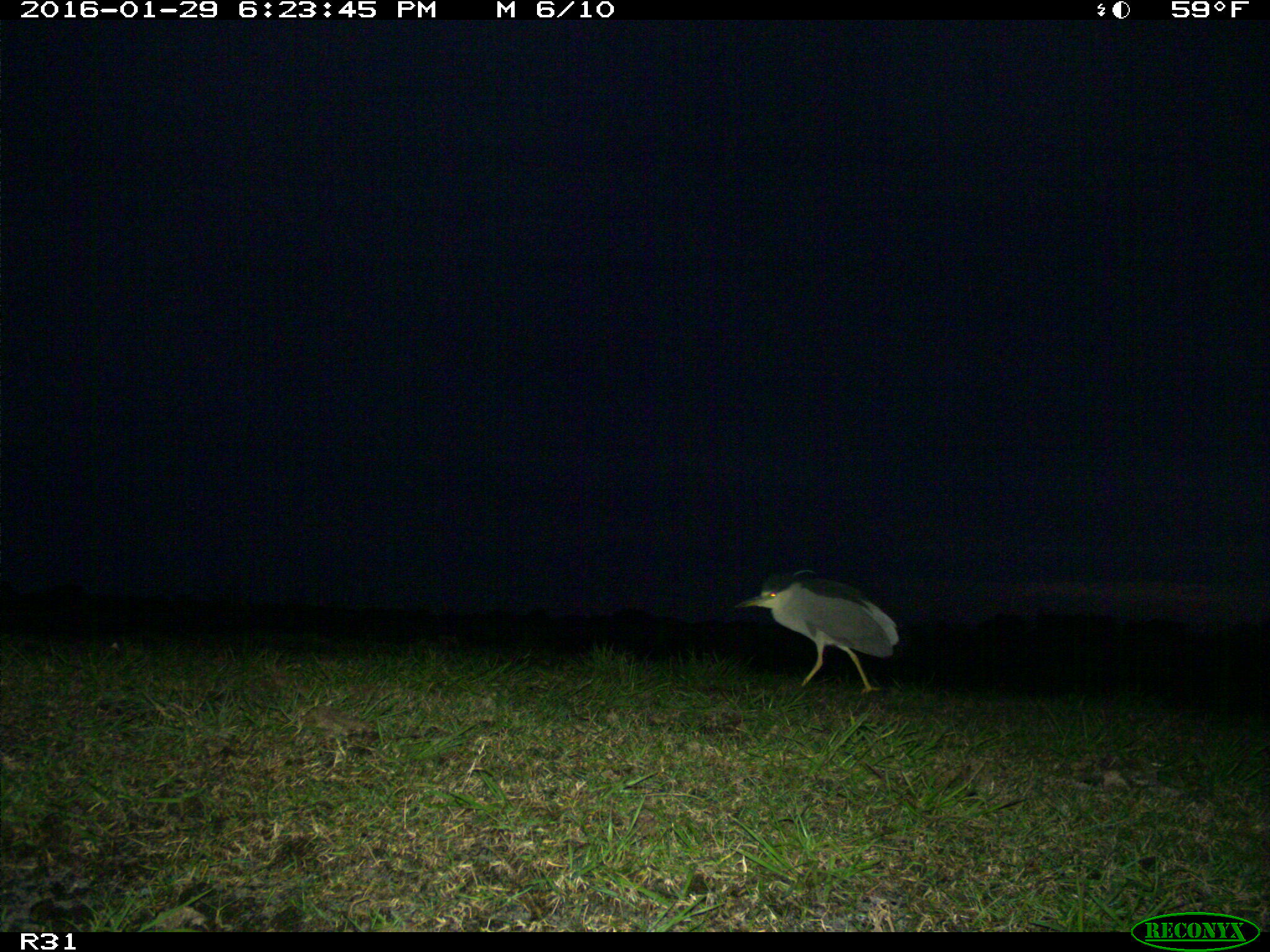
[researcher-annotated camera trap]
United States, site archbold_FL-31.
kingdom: Animalia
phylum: Chordata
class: Aves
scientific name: Aves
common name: birds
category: unidentified bird